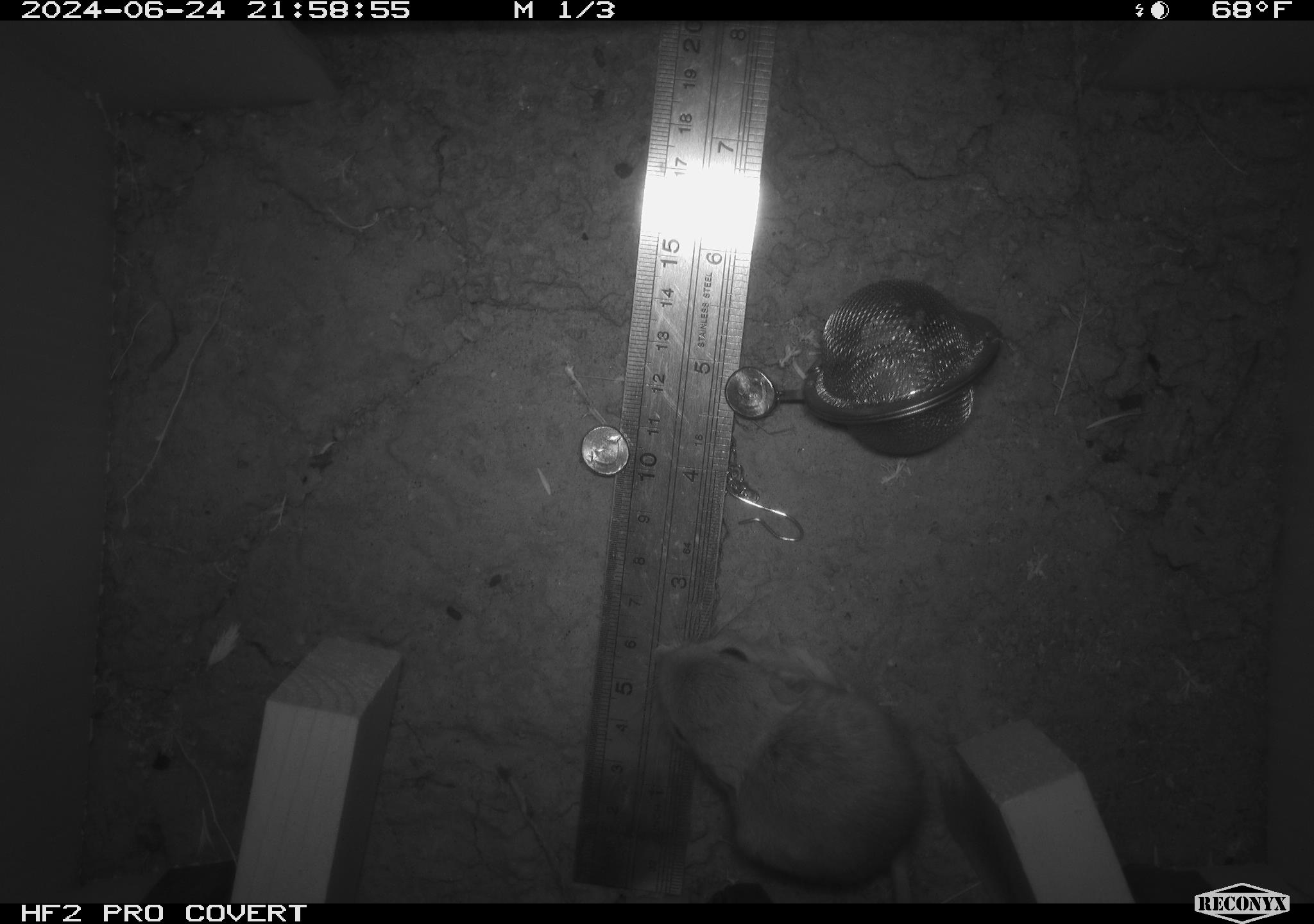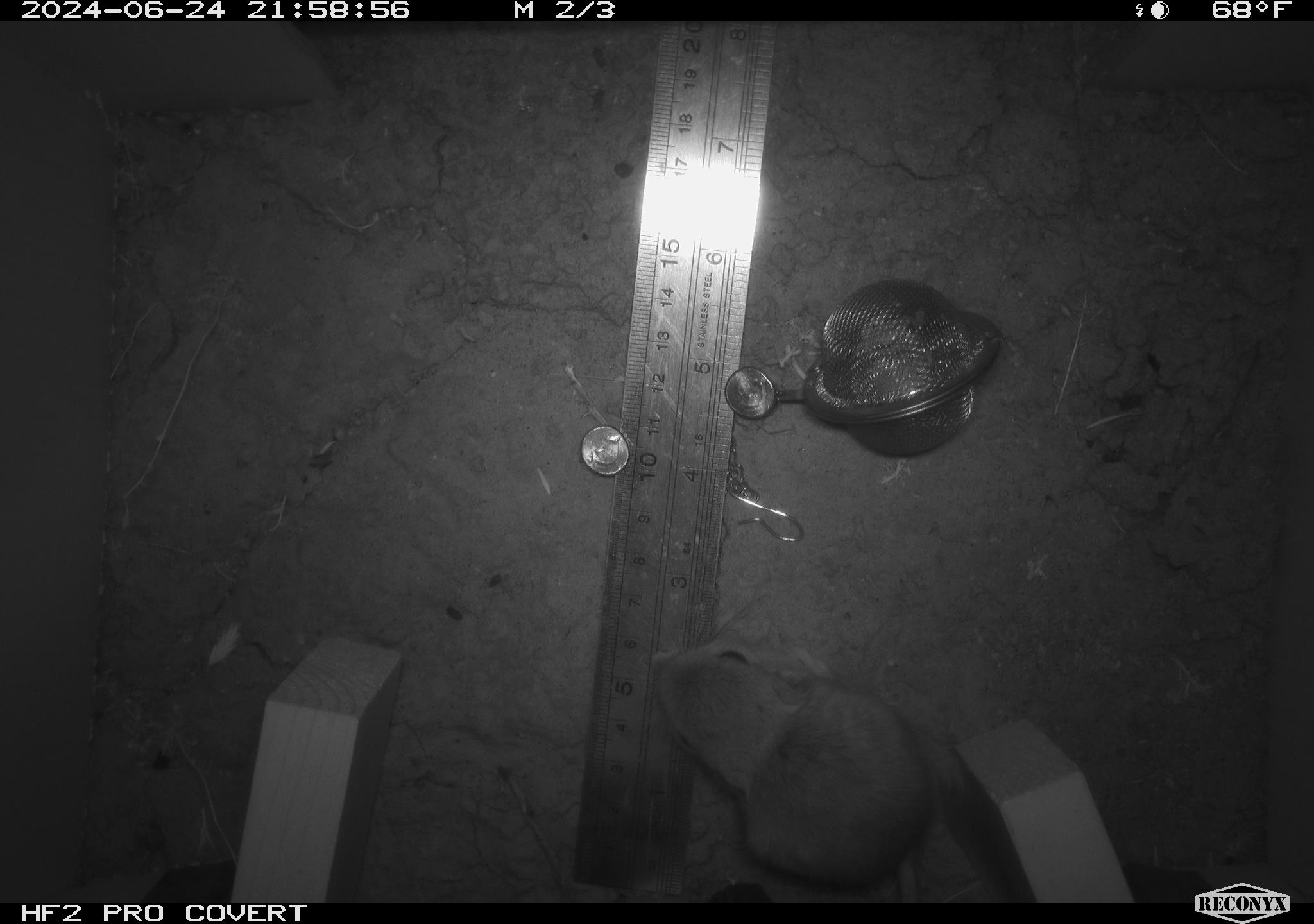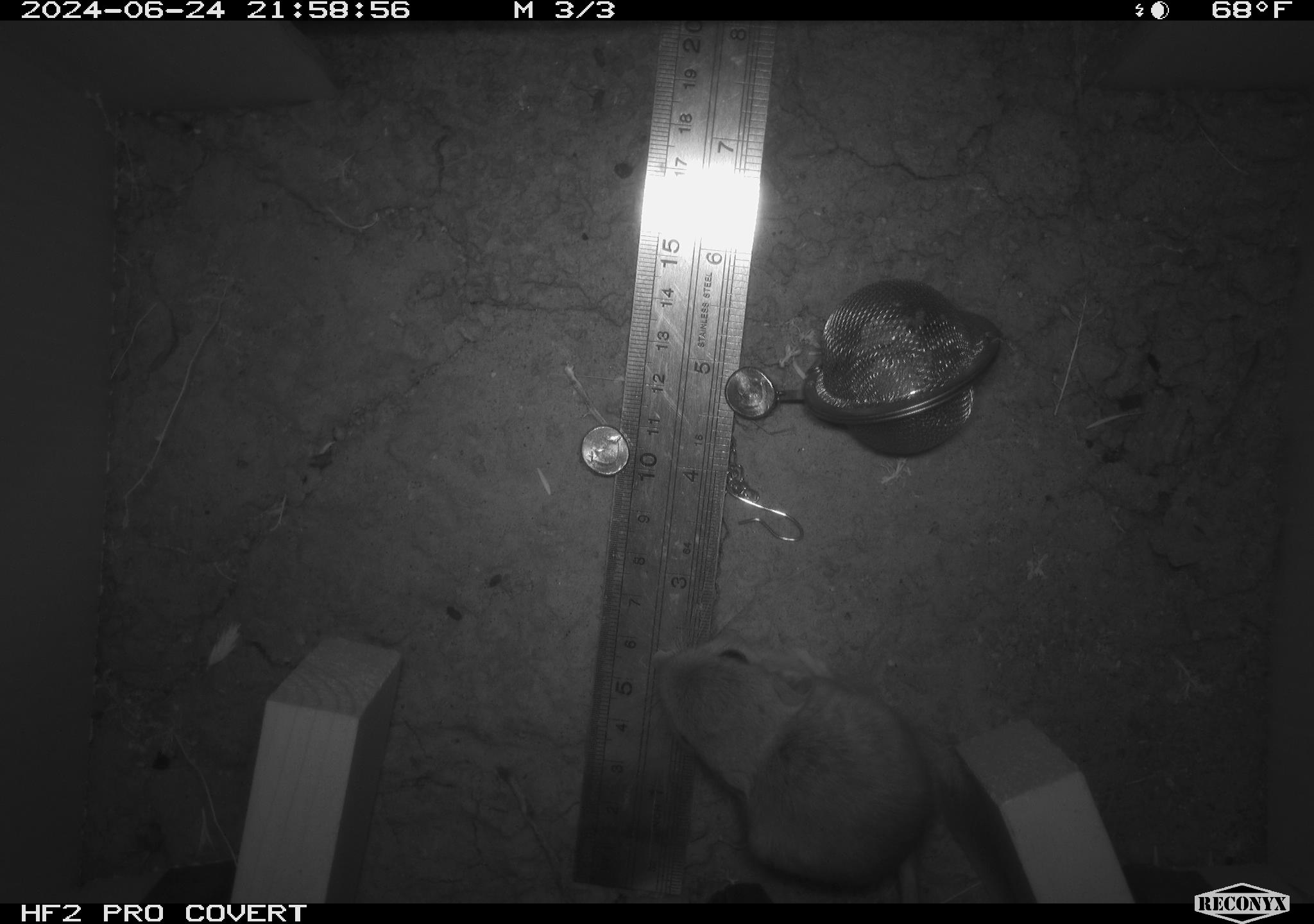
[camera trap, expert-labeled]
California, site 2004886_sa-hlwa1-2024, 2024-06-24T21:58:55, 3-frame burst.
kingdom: Animalia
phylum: Chordata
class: Mammalia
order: Rodentia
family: Heteromyidae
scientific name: Heteromyidae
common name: kangaroo rats and pocket mice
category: heteromyidae family